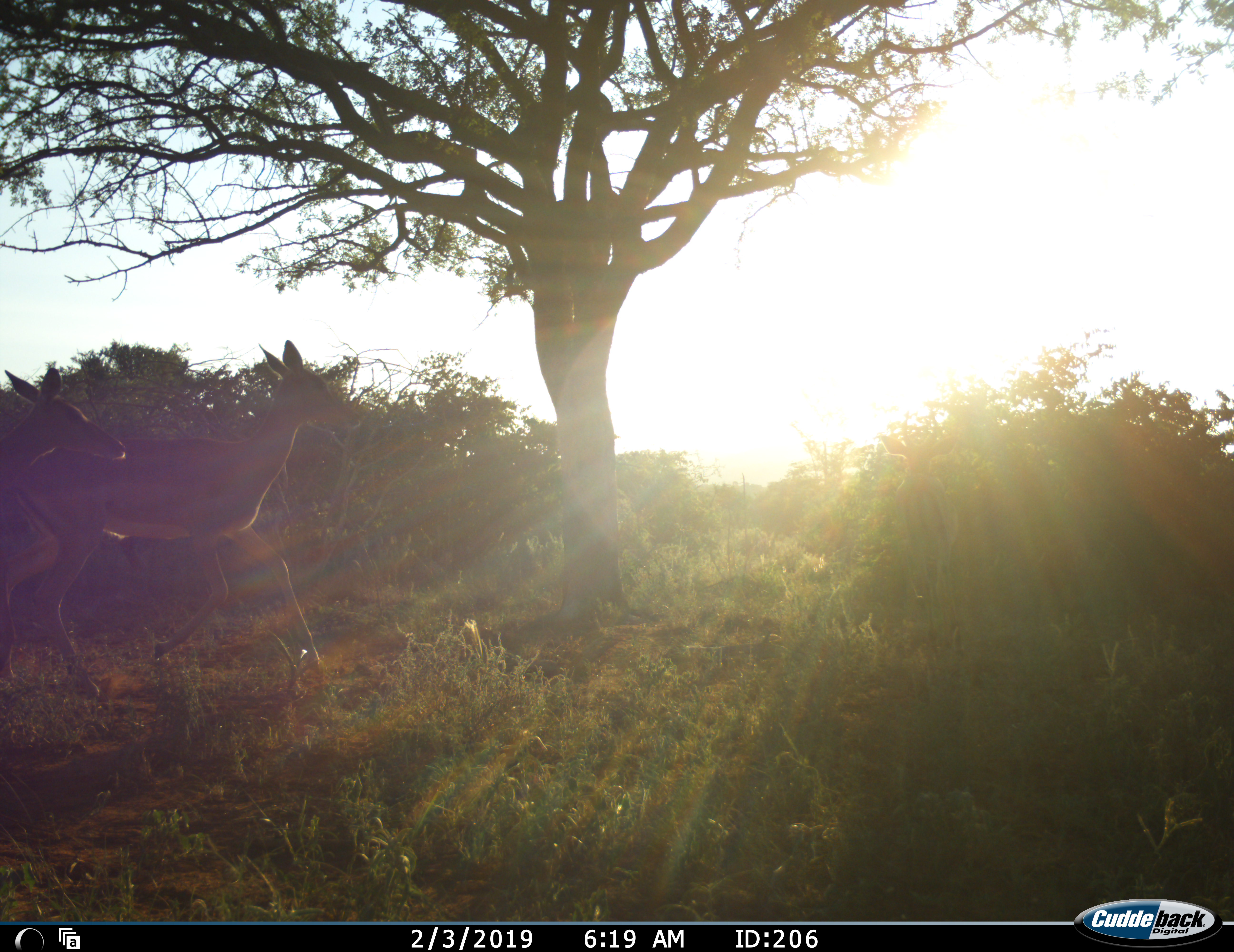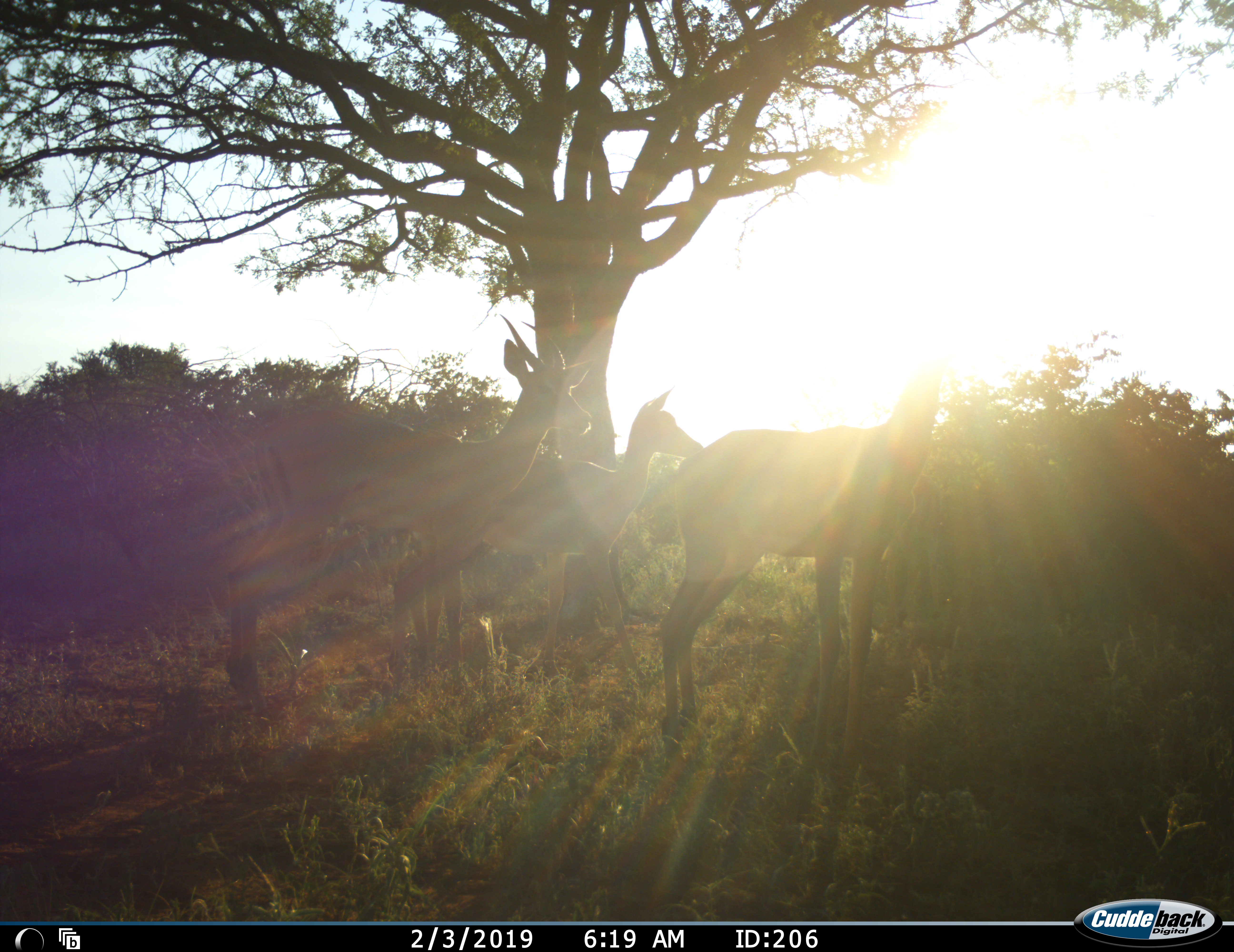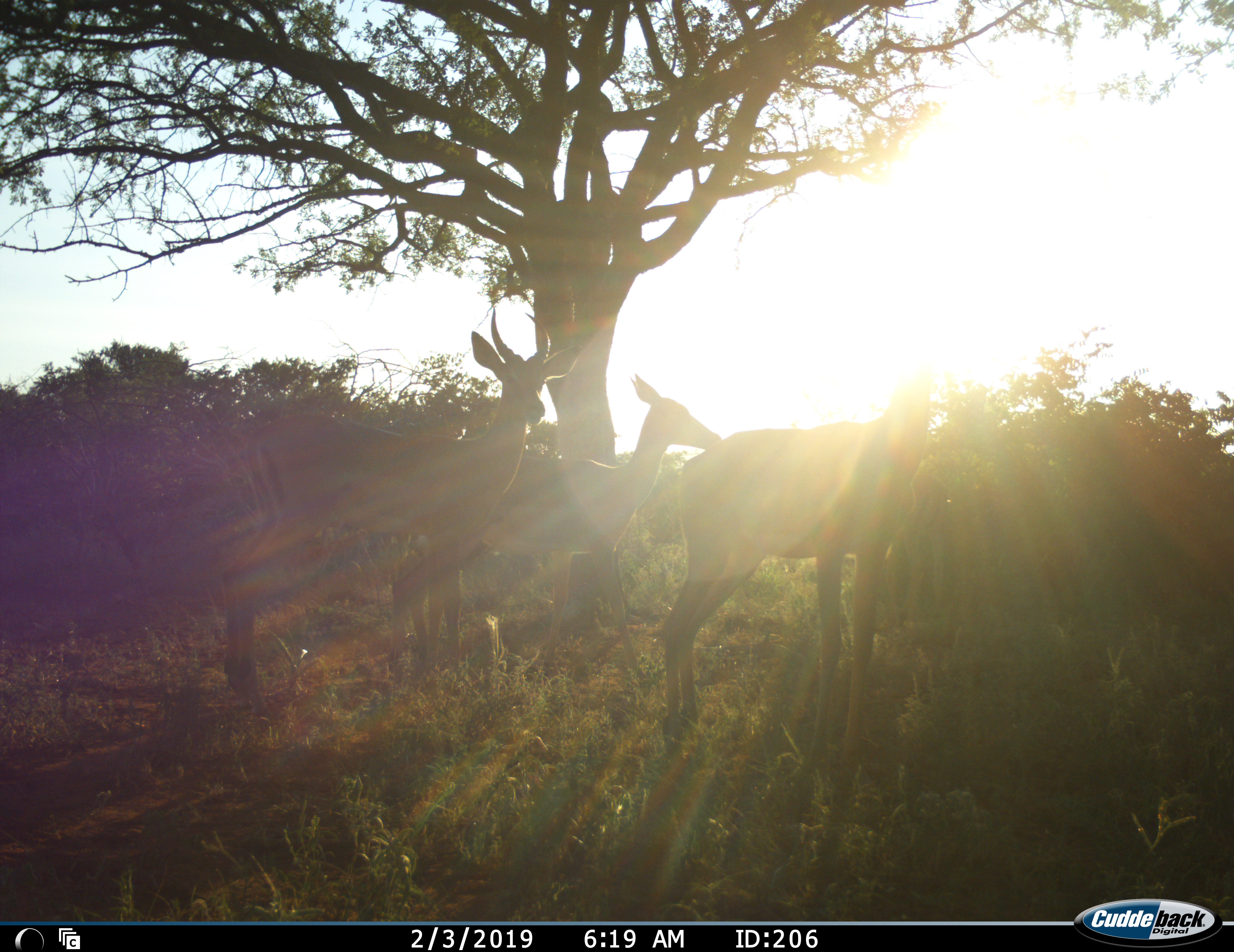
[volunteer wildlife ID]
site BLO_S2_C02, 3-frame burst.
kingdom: Animalia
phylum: Chordata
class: Mammalia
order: Artiodactyla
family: Bovidae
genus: Aepyceros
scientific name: Aepyceros melampus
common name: impala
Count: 3.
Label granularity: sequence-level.